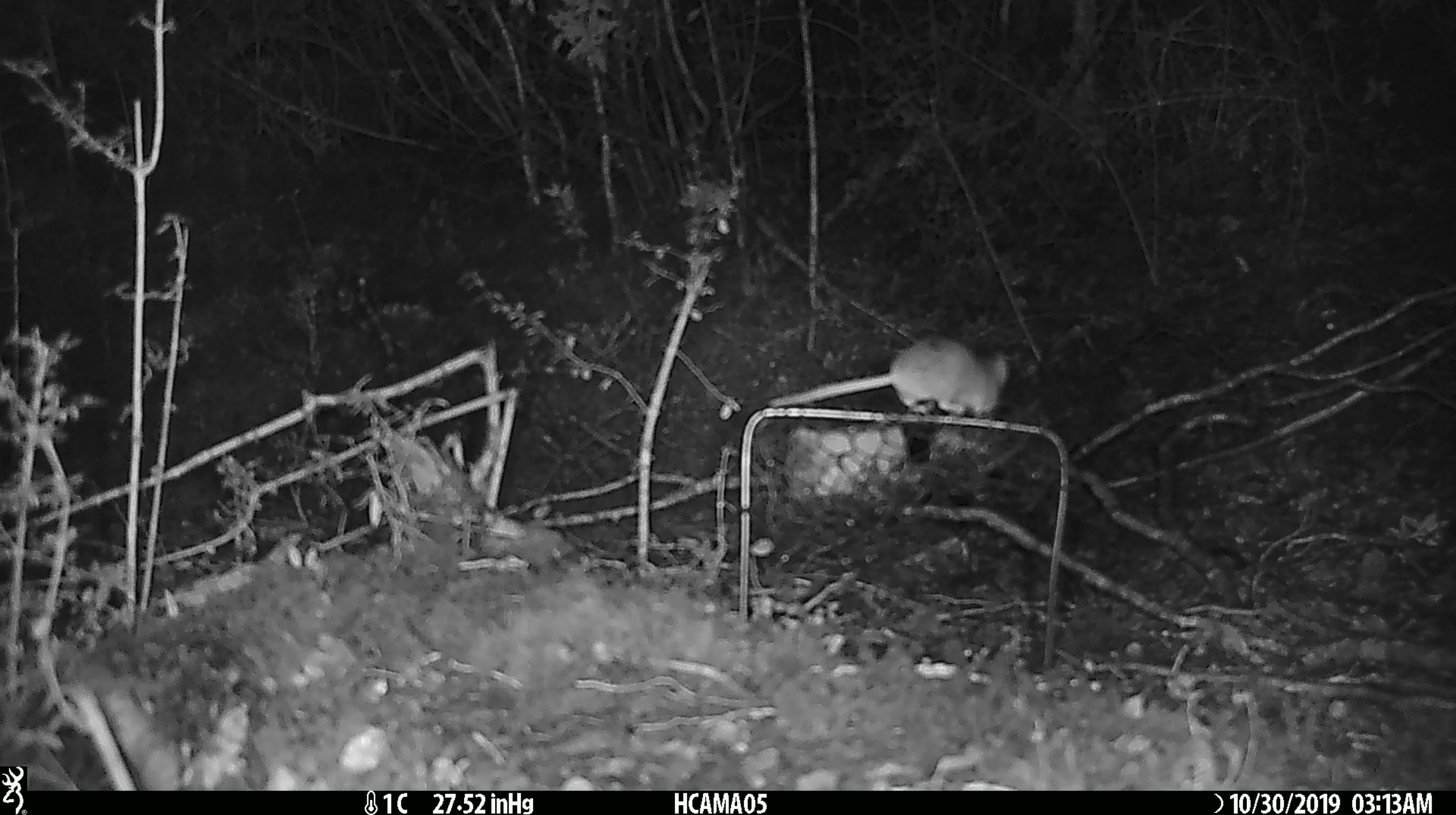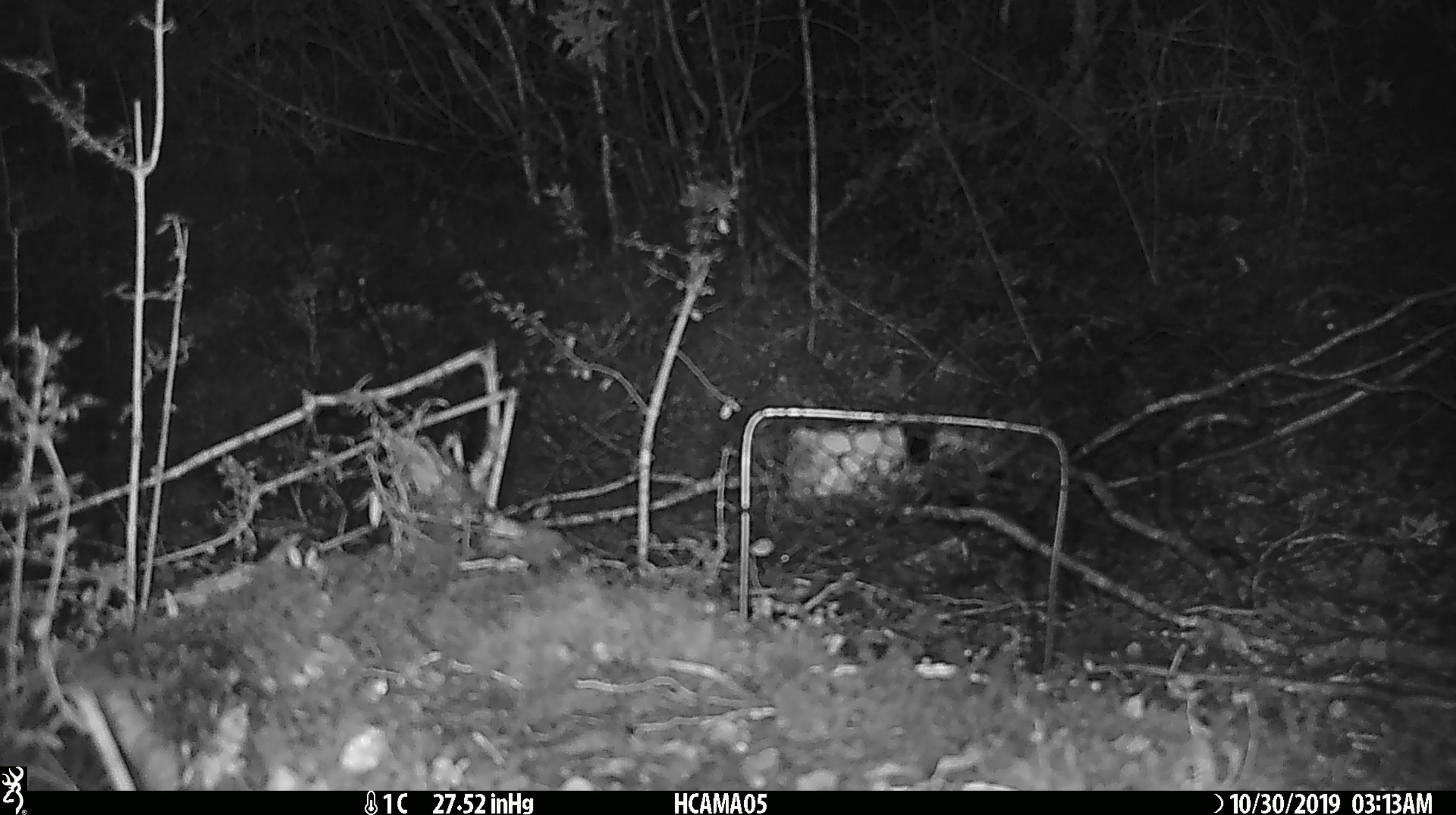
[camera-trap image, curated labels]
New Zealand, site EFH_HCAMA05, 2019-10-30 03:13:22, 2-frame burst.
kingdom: Animalia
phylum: Chordata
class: Mammalia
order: Rodentia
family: Muridae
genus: Mus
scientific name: Mus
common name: mouse